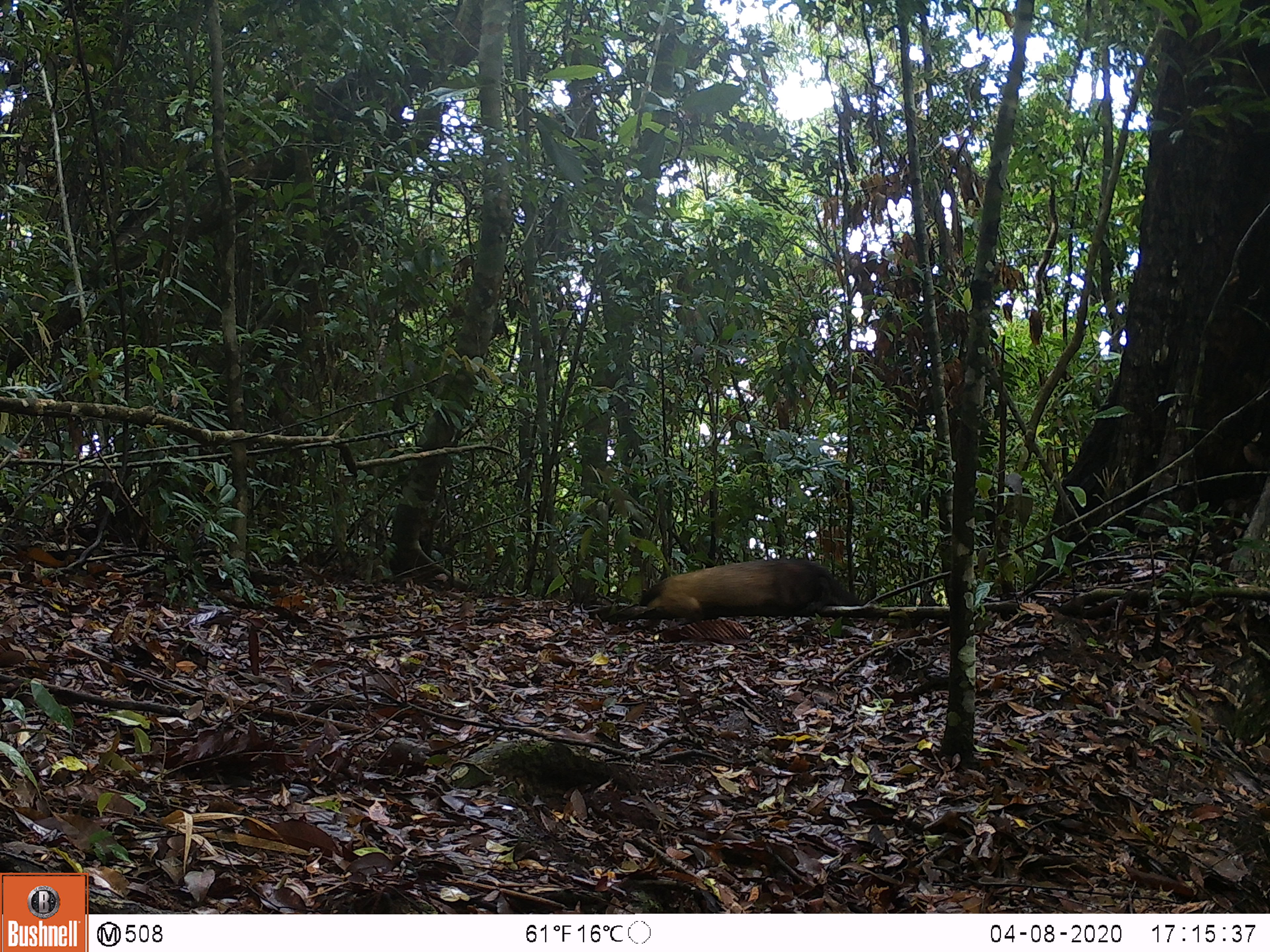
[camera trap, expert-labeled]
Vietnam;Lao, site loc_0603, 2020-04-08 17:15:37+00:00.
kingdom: Animalia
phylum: Chordata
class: Mammalia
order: Carnivora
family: Mustelidae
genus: Martes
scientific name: Martes flavigula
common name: yellow-throated marten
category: yellow throated marten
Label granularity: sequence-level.